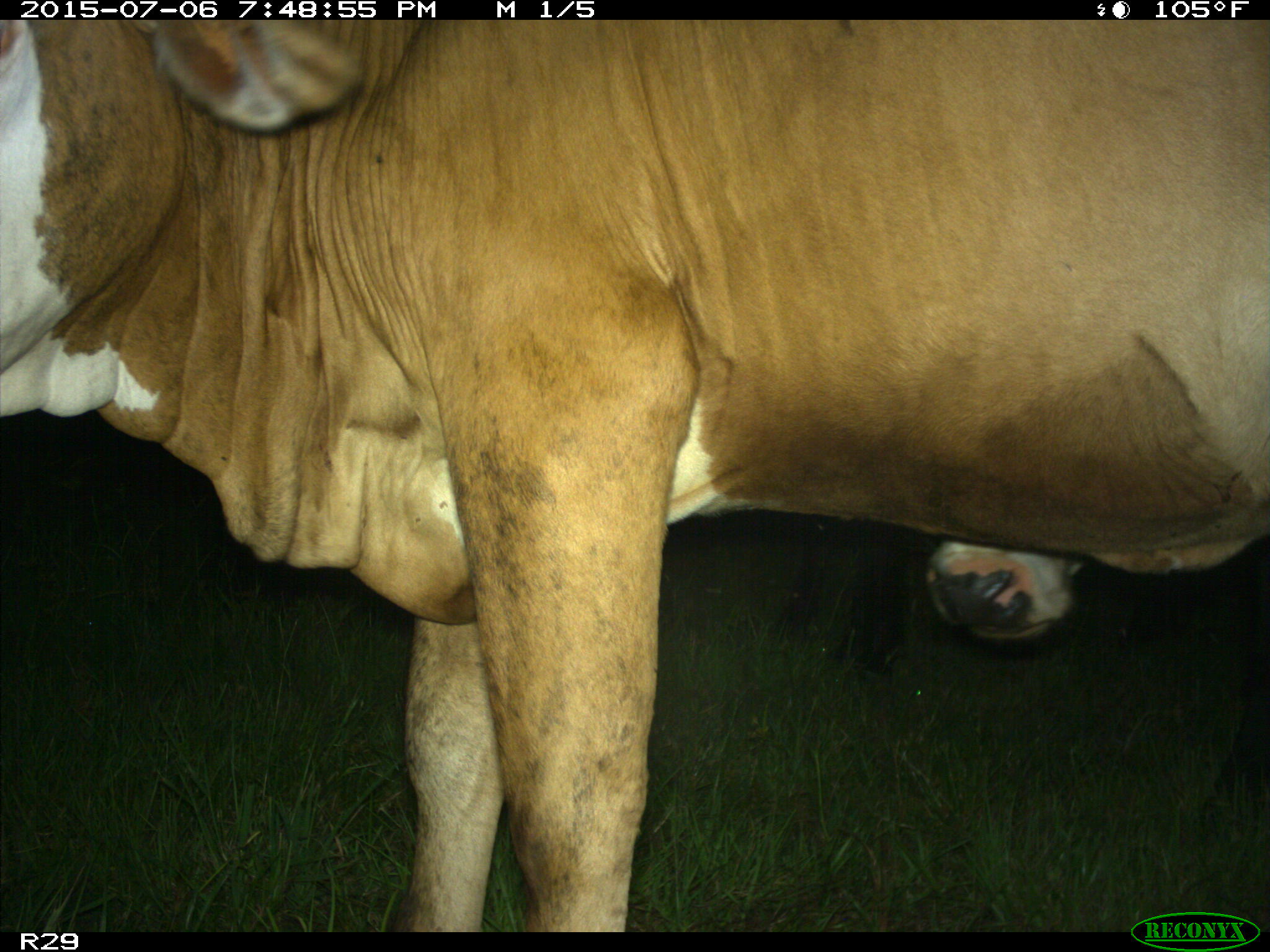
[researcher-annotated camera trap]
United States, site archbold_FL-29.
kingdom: Animalia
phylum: Chordata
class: Mammalia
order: Artiodactyla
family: Bovidae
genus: Bos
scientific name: Bos taurus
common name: domestic cow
Bos taurus (domestic cow).